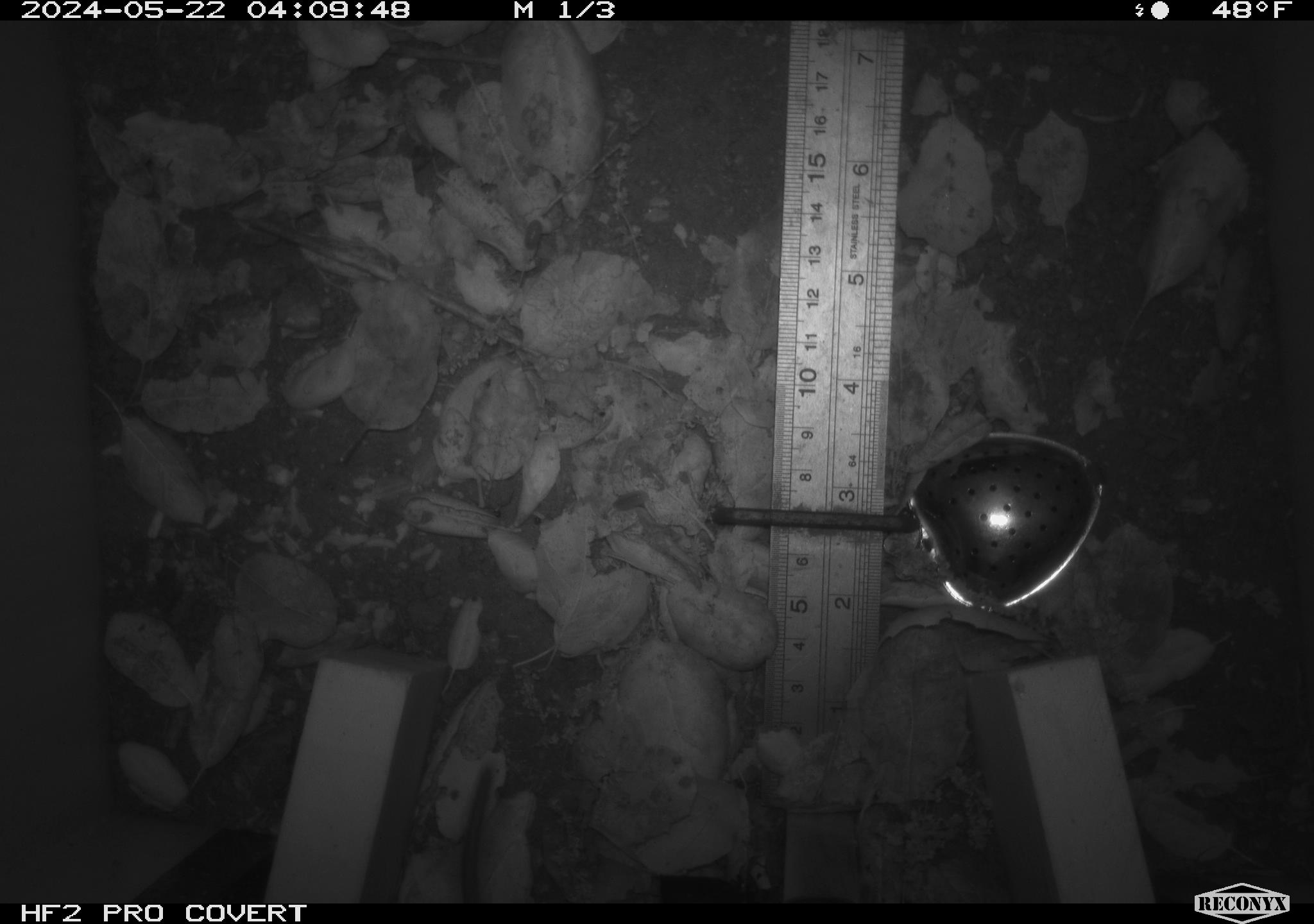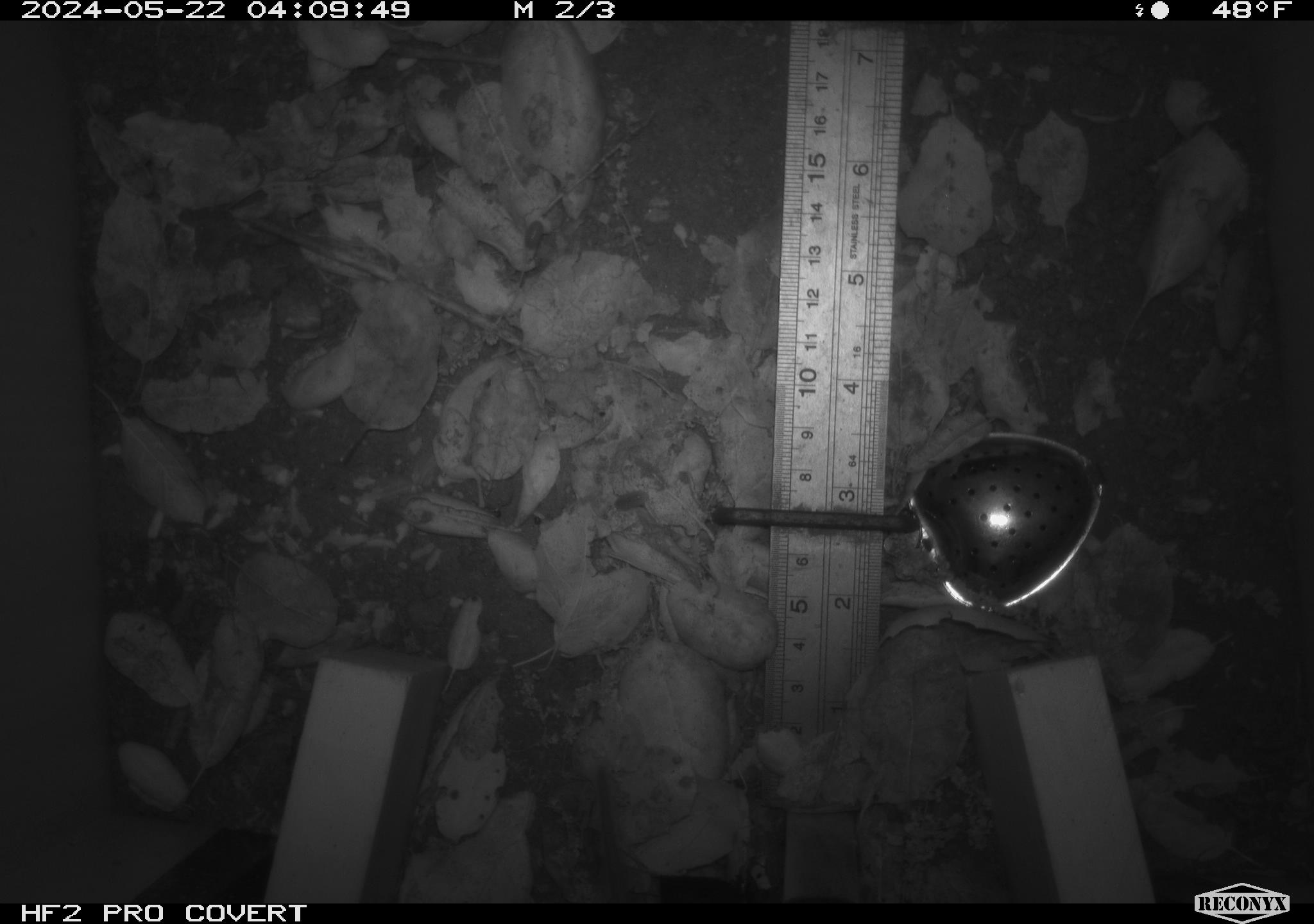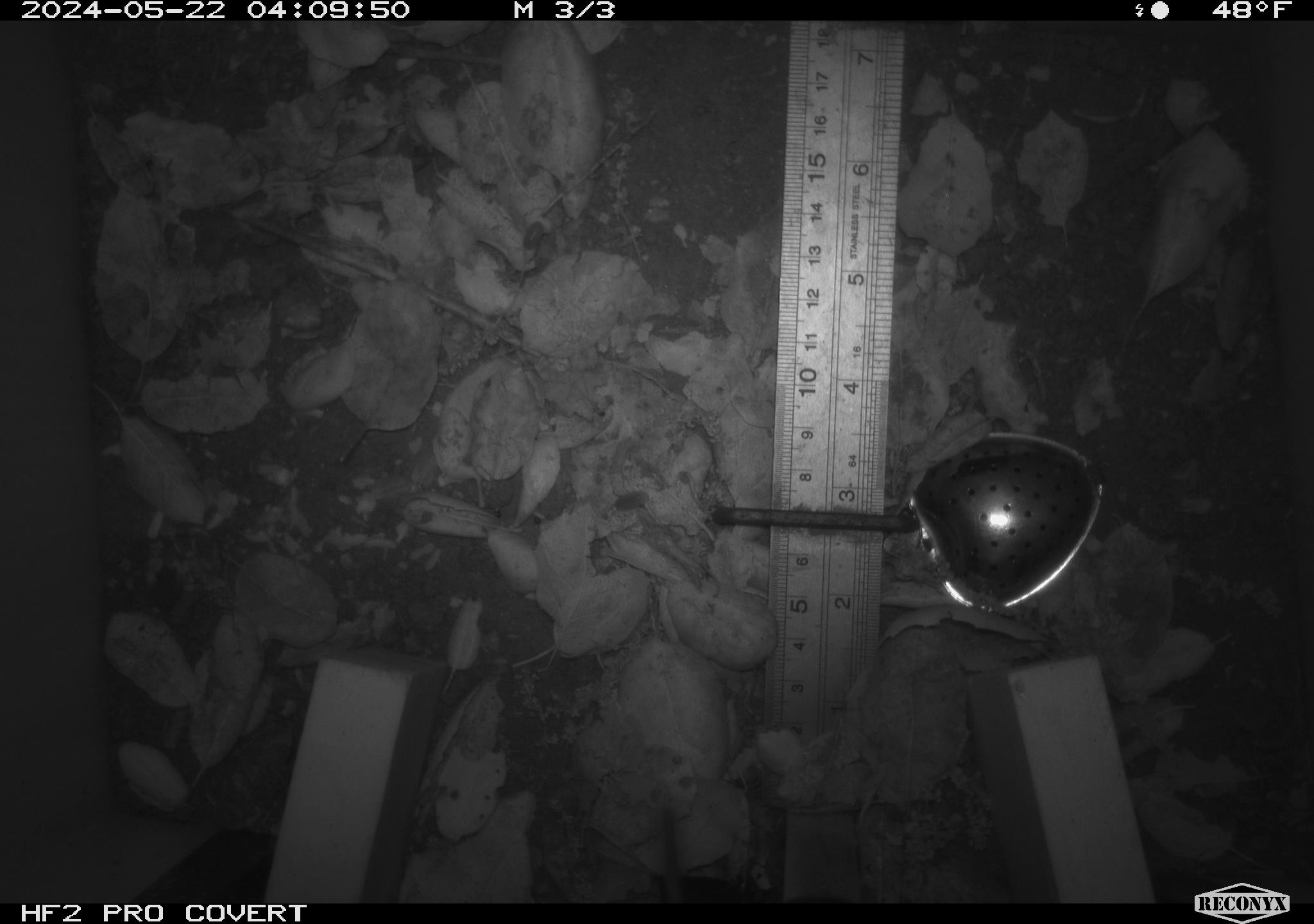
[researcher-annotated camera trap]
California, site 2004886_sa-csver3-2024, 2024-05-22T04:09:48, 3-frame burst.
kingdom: Animalia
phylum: Chordata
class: Mammalia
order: Rodentia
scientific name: Rodentia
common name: rodent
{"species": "rodent (Rodentia)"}